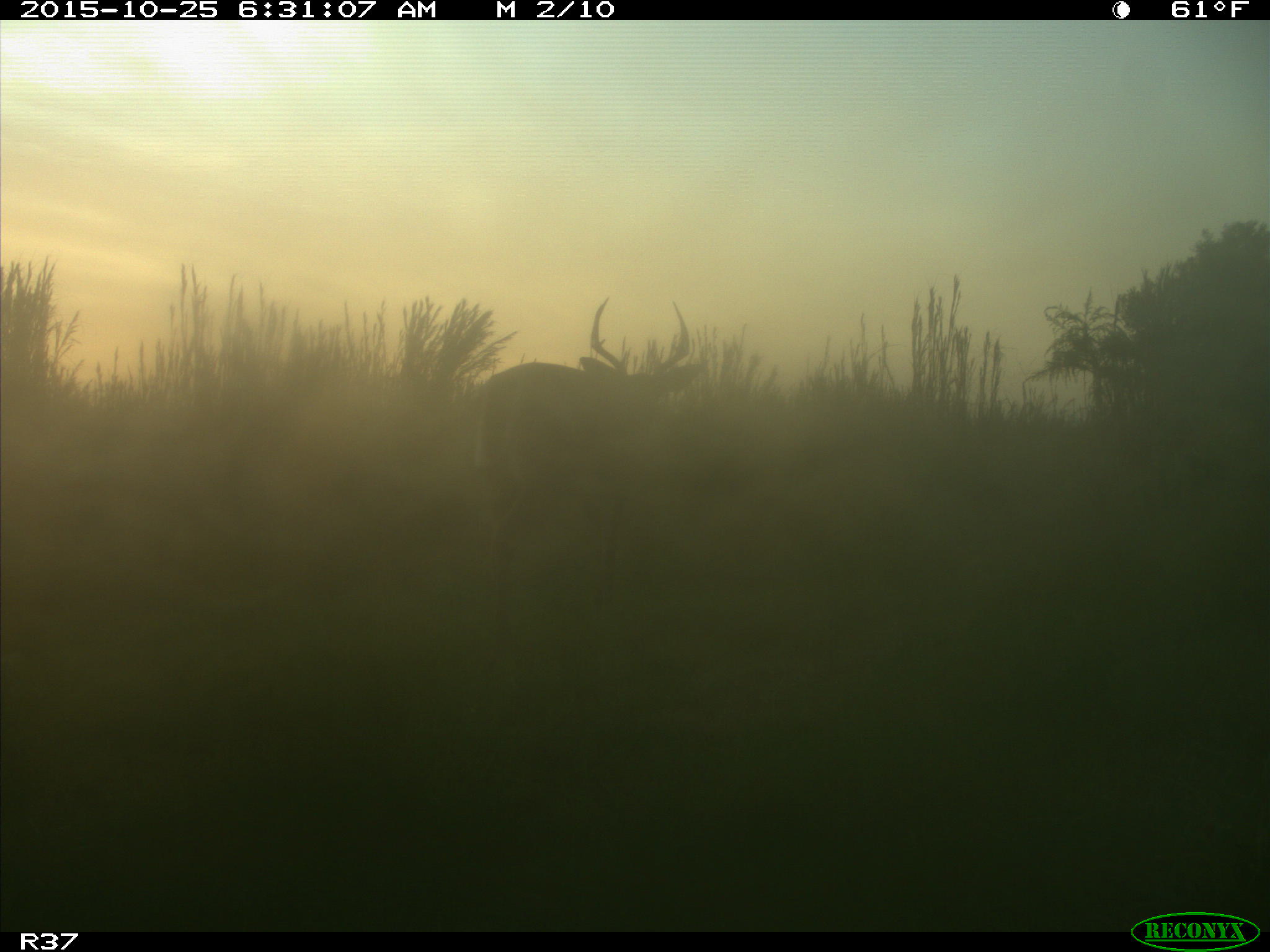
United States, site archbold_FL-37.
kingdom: Animalia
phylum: Chordata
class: Mammalia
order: Artiodactyla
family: Cervidae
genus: Odocoileus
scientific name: Odocoileus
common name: deer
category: unidentified deer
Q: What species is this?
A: Unidentified deer (deer) (Odocoileus).